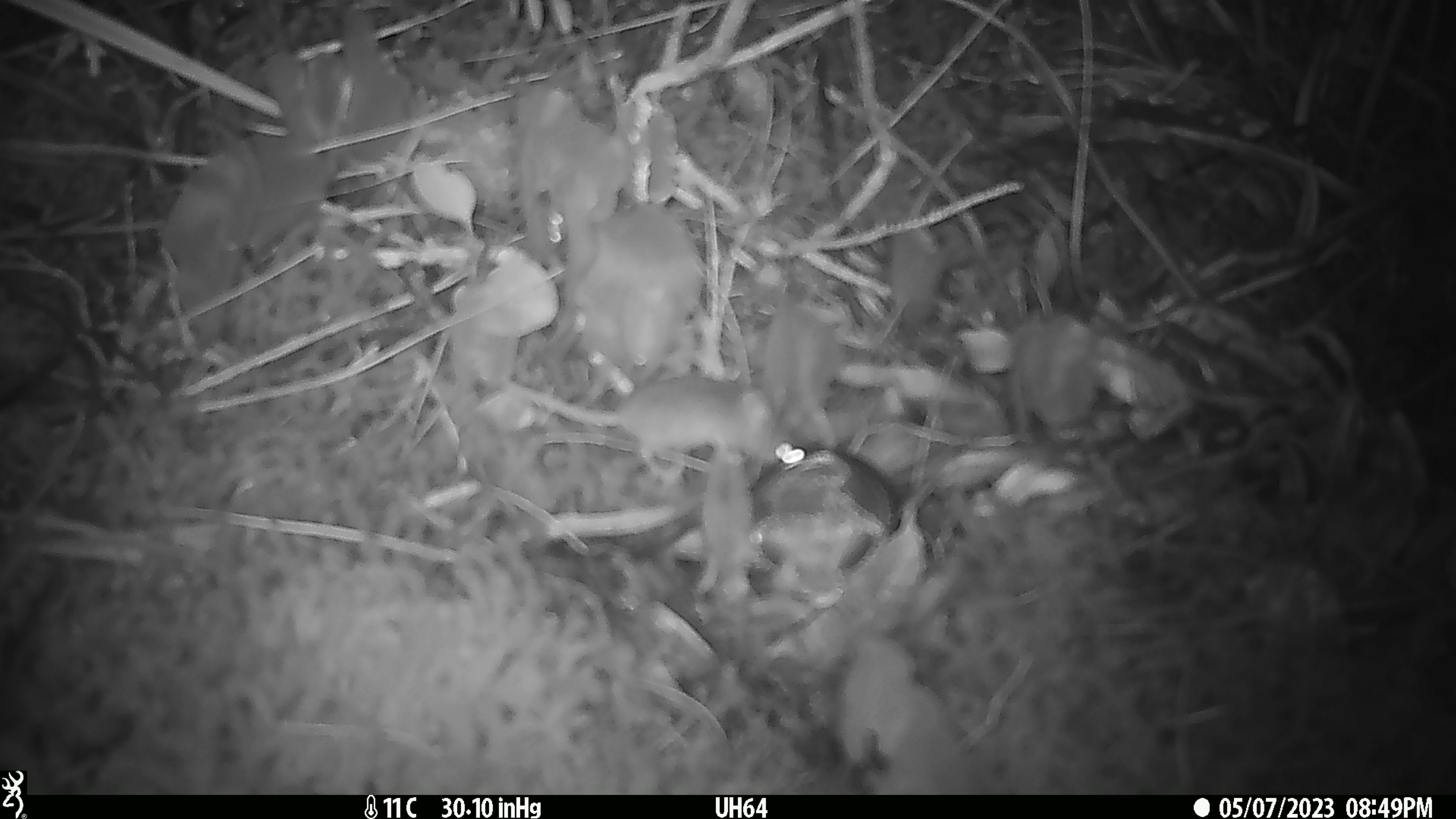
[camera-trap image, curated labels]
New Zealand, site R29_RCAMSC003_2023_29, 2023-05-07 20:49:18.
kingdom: Animalia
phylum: Chordata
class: Mammalia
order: Rodentia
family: Muridae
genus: Mus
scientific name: Mus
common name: mouse